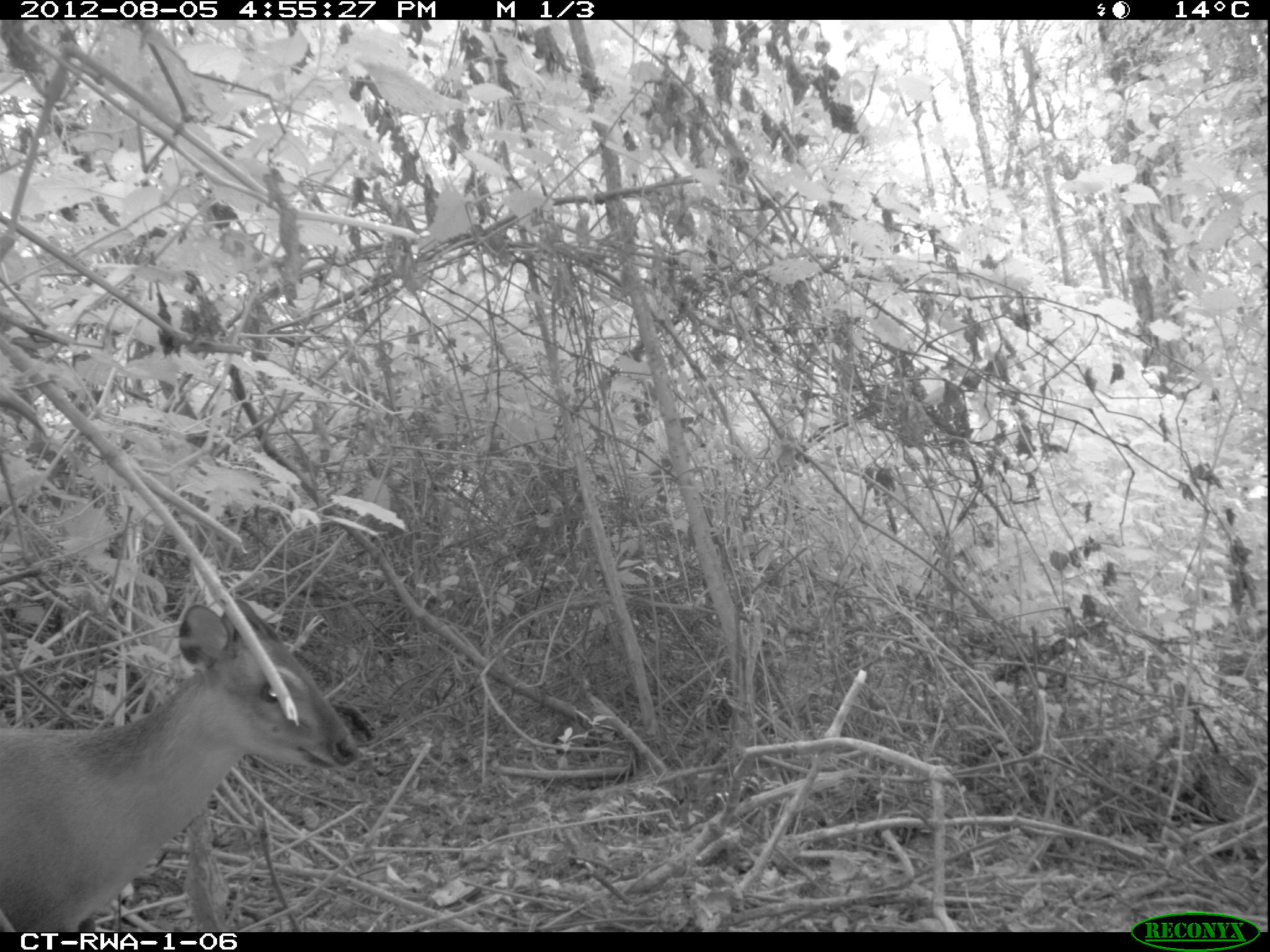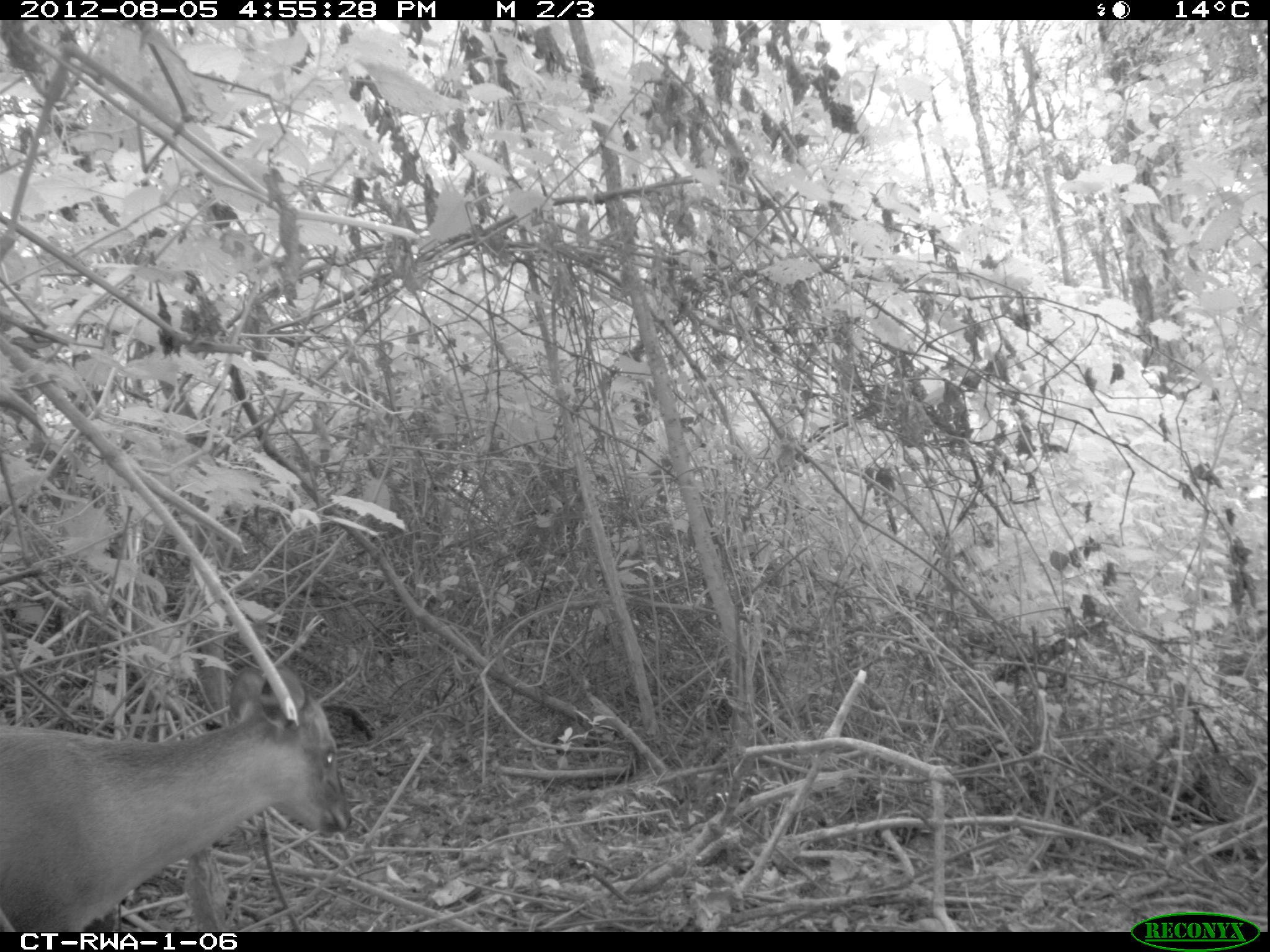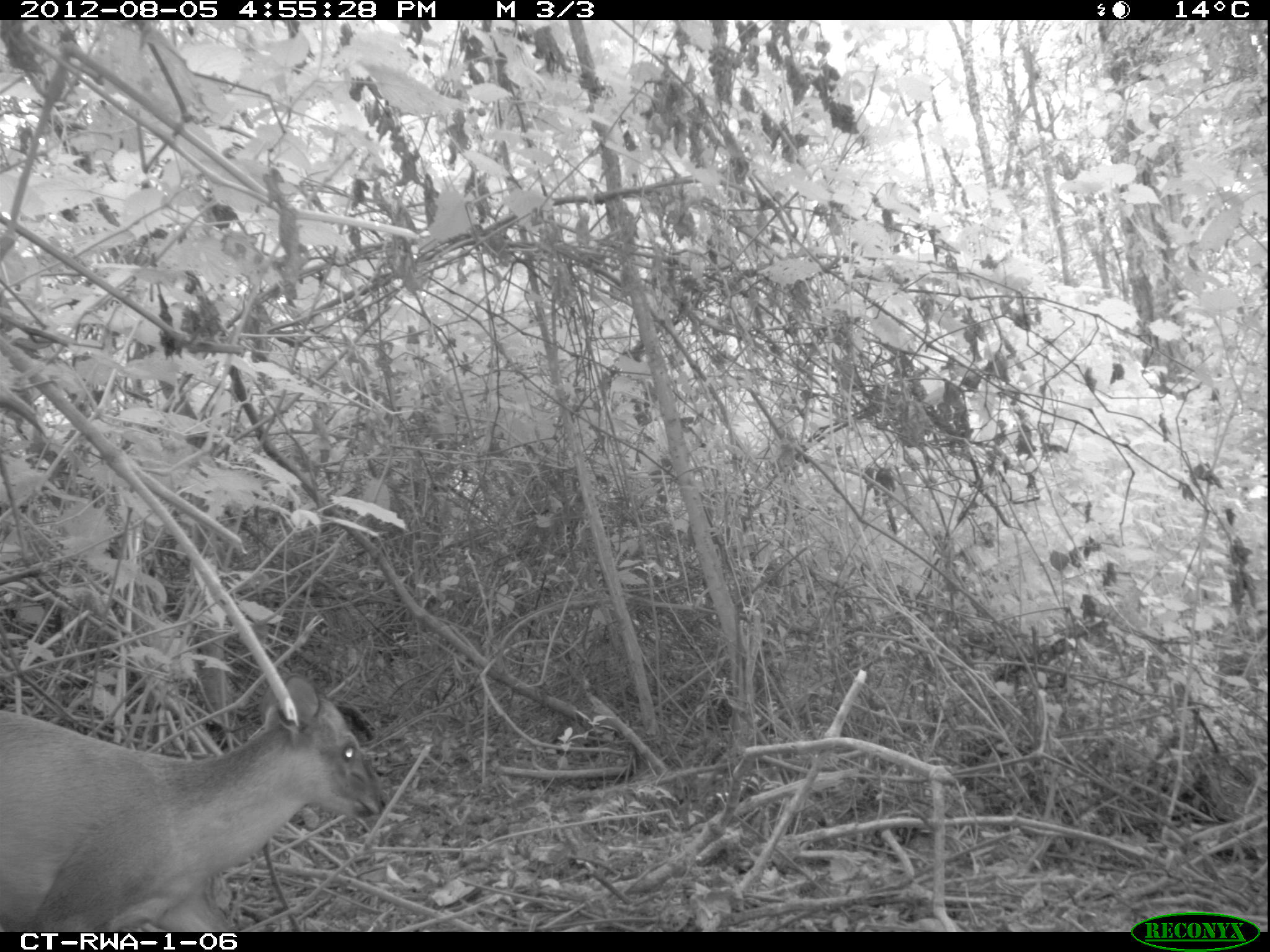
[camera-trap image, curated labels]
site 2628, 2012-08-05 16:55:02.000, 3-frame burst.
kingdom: Animalia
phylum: Chordata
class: Mammalia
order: Artiodactyla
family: Bovidae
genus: Cephalophus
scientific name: Cephalophus nigrifrons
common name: black-fronted duiker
Cephalophus nigrifrons (black-fronted duiker), count 1.